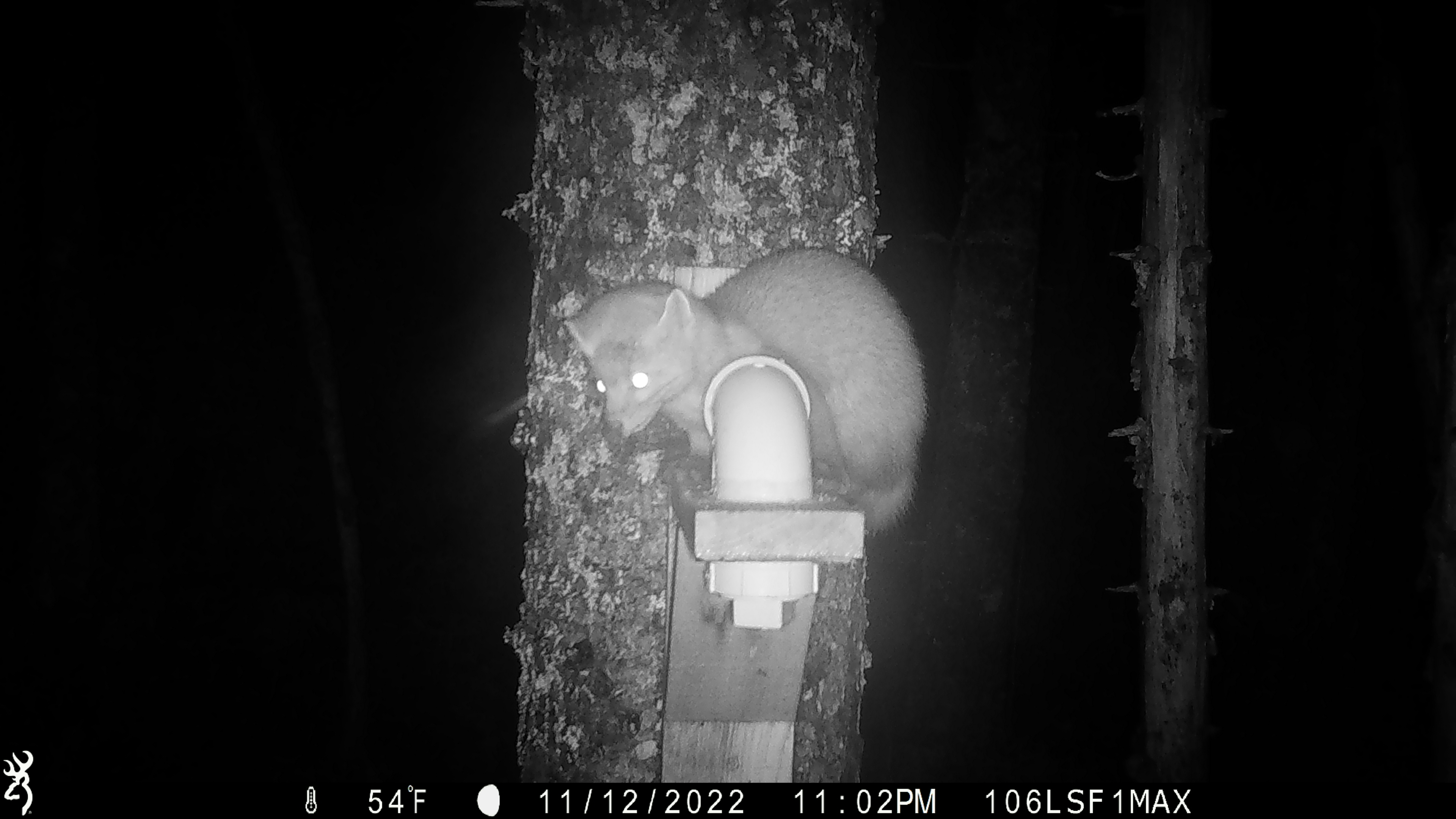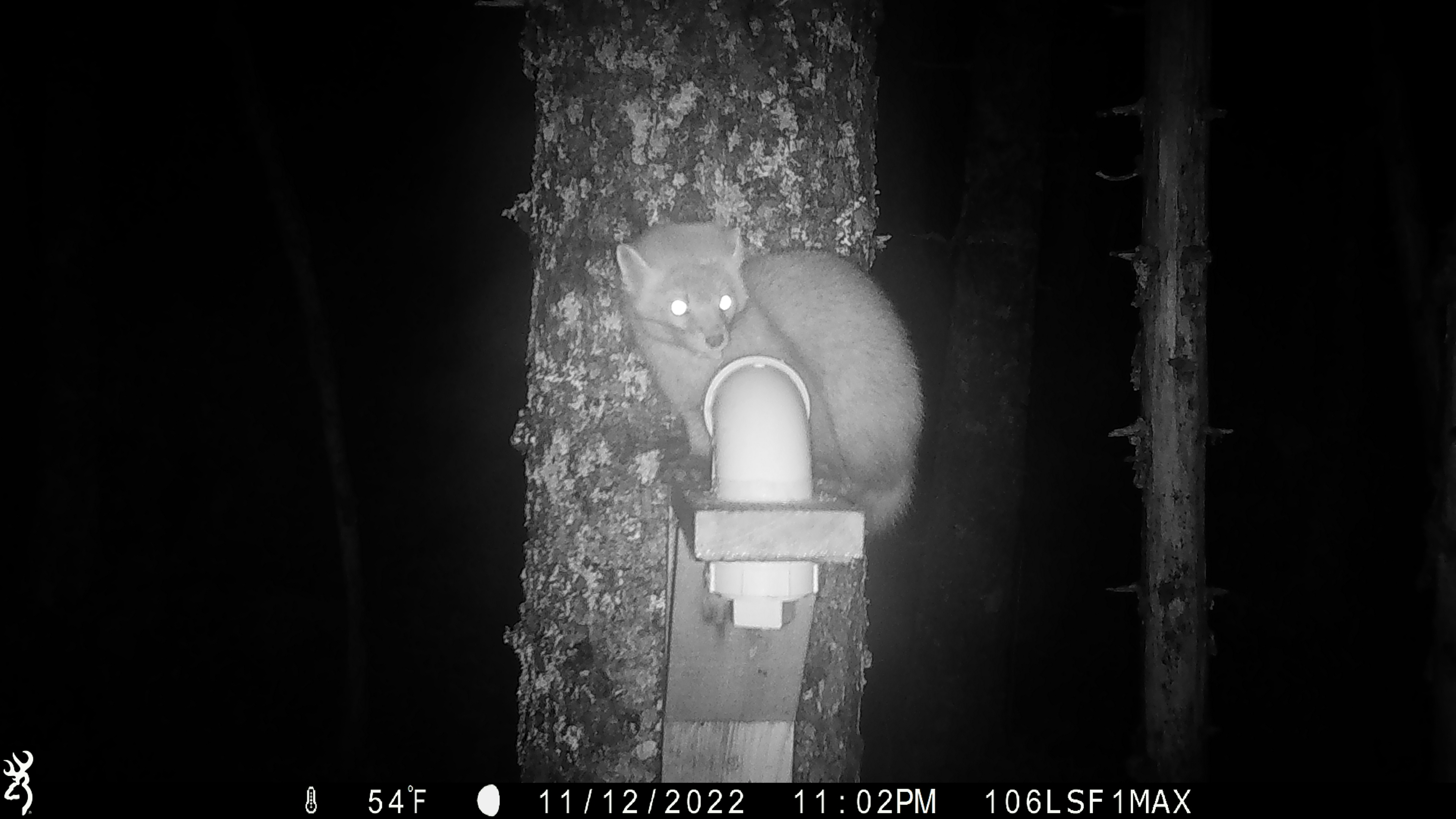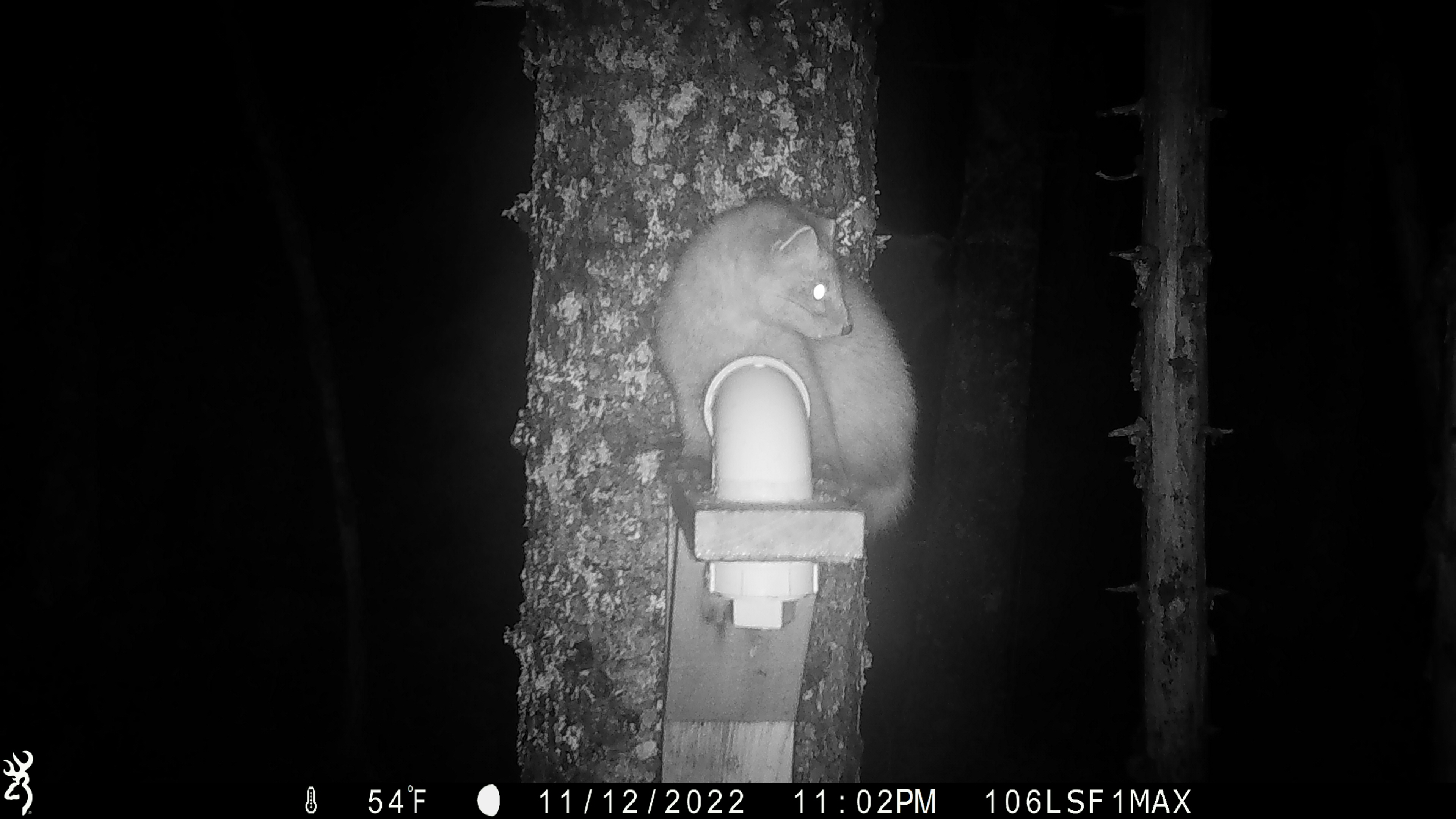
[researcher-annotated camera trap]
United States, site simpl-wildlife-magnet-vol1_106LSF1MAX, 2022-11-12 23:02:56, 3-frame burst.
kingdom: Animalia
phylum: Chordata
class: Mammalia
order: Carnivora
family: Mustelidae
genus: Martes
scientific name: Martes americana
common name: american marten